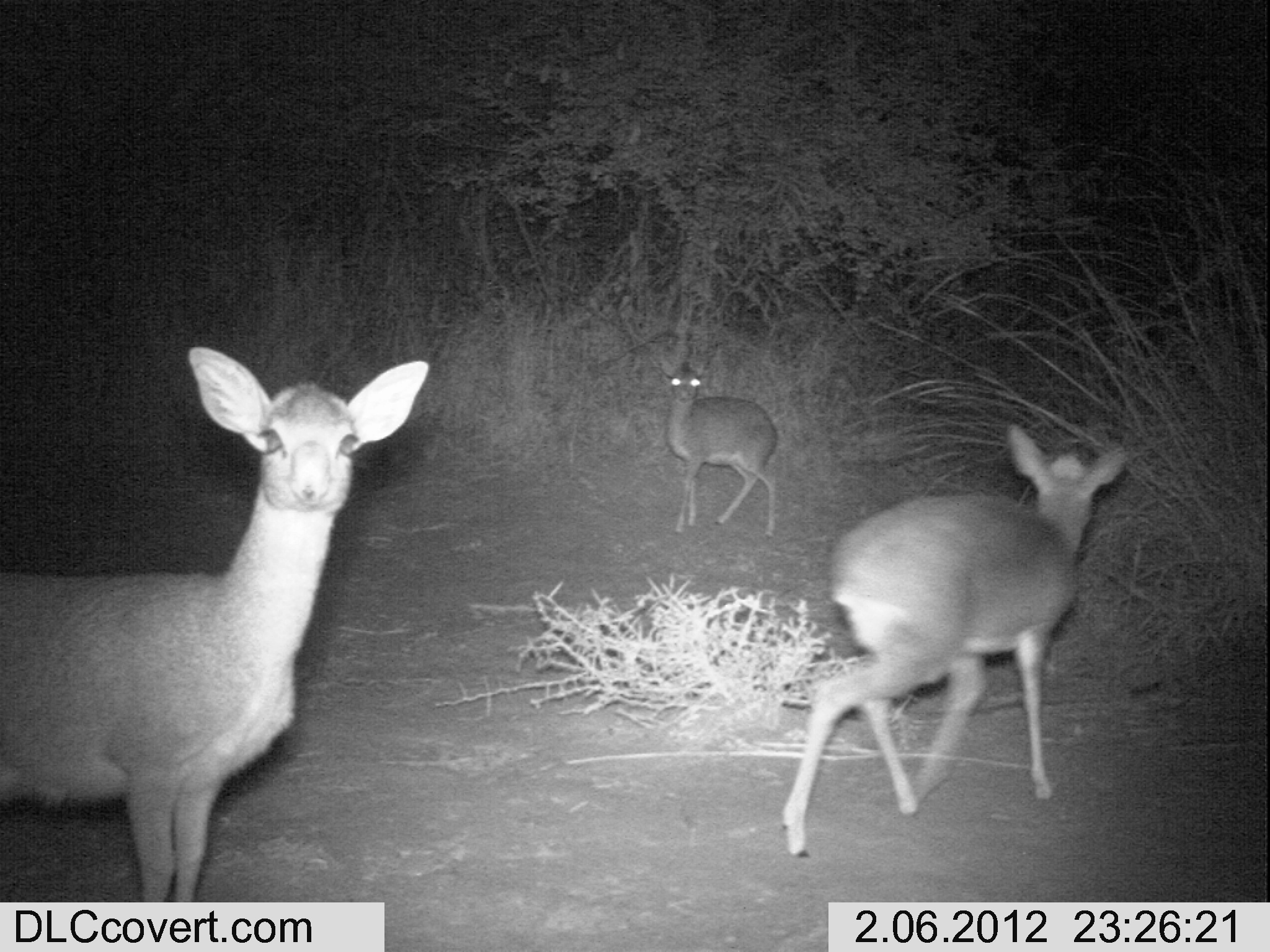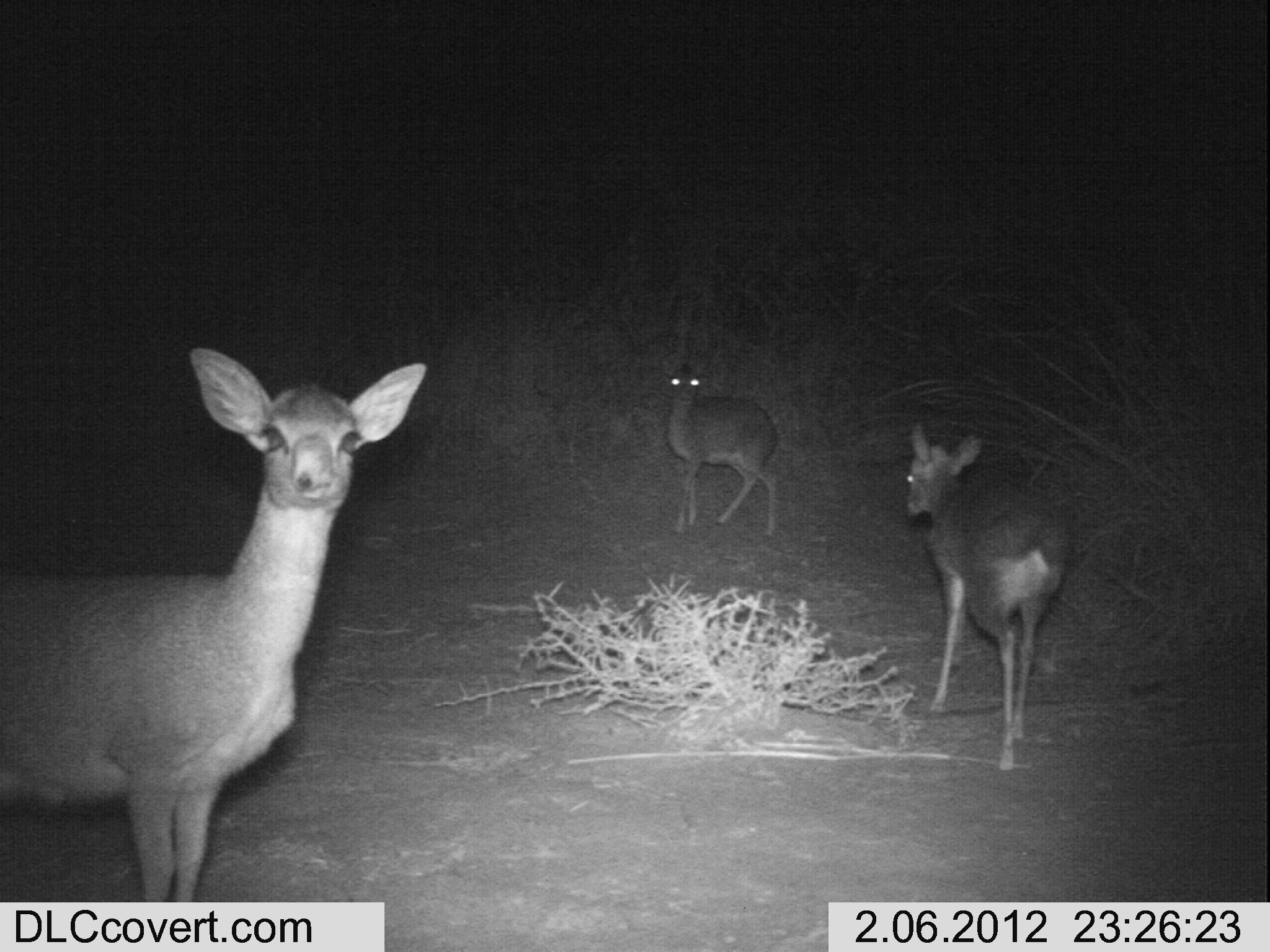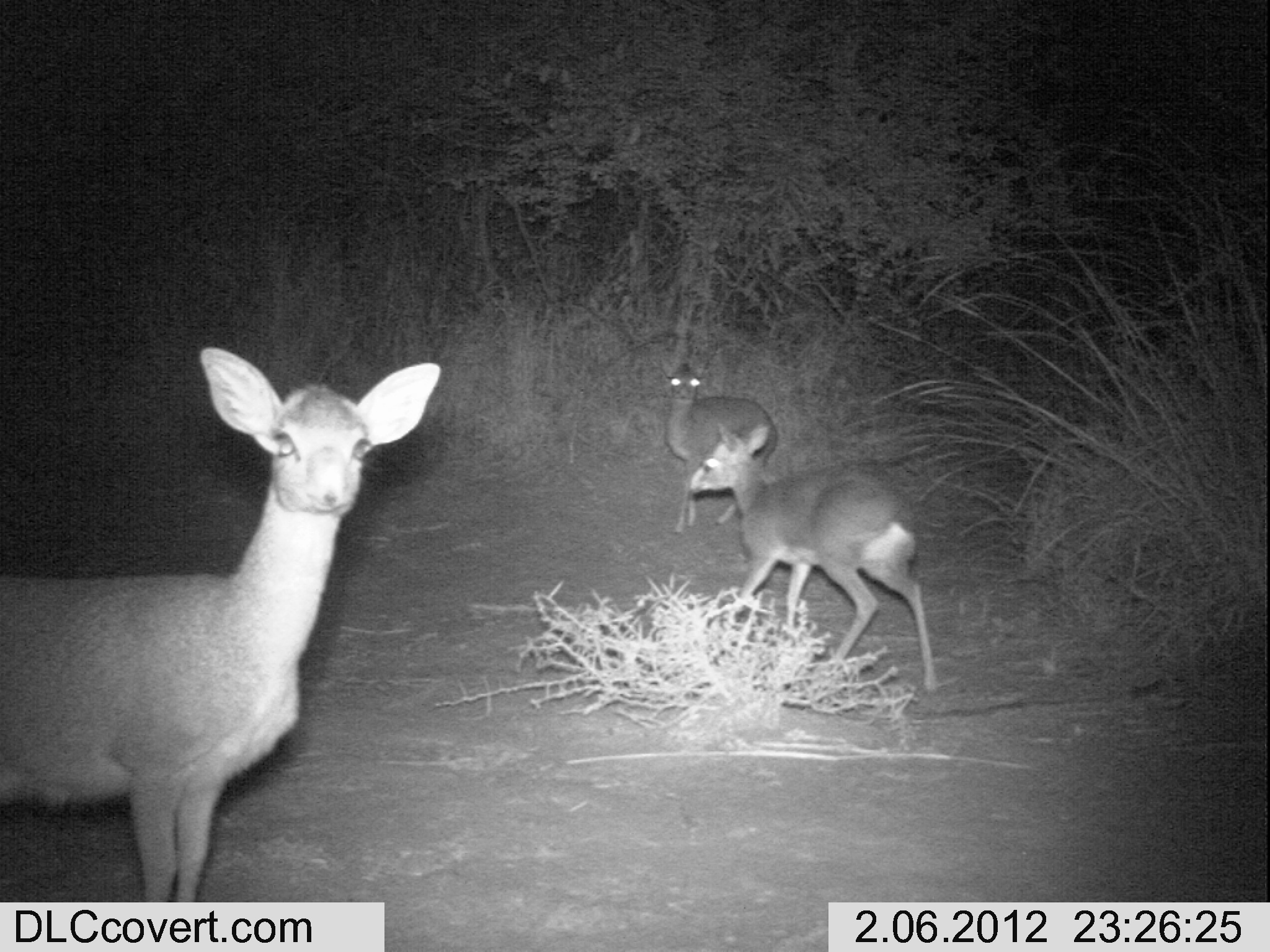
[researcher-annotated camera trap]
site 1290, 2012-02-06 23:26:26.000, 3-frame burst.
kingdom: Animalia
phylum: Chordata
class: Mammalia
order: Artiodactyla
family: Bovidae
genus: Madoqua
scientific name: Madoqua guentheri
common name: günther's dik-dik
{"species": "Madoqua guentheri (günther's dik-dik)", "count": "3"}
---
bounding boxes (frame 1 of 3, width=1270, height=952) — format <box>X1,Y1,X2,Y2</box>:
madoqua guentheri: <box>0,342,431,902</box>; <box>779,421,1128,860</box>; <box>659,353,779,541</box>